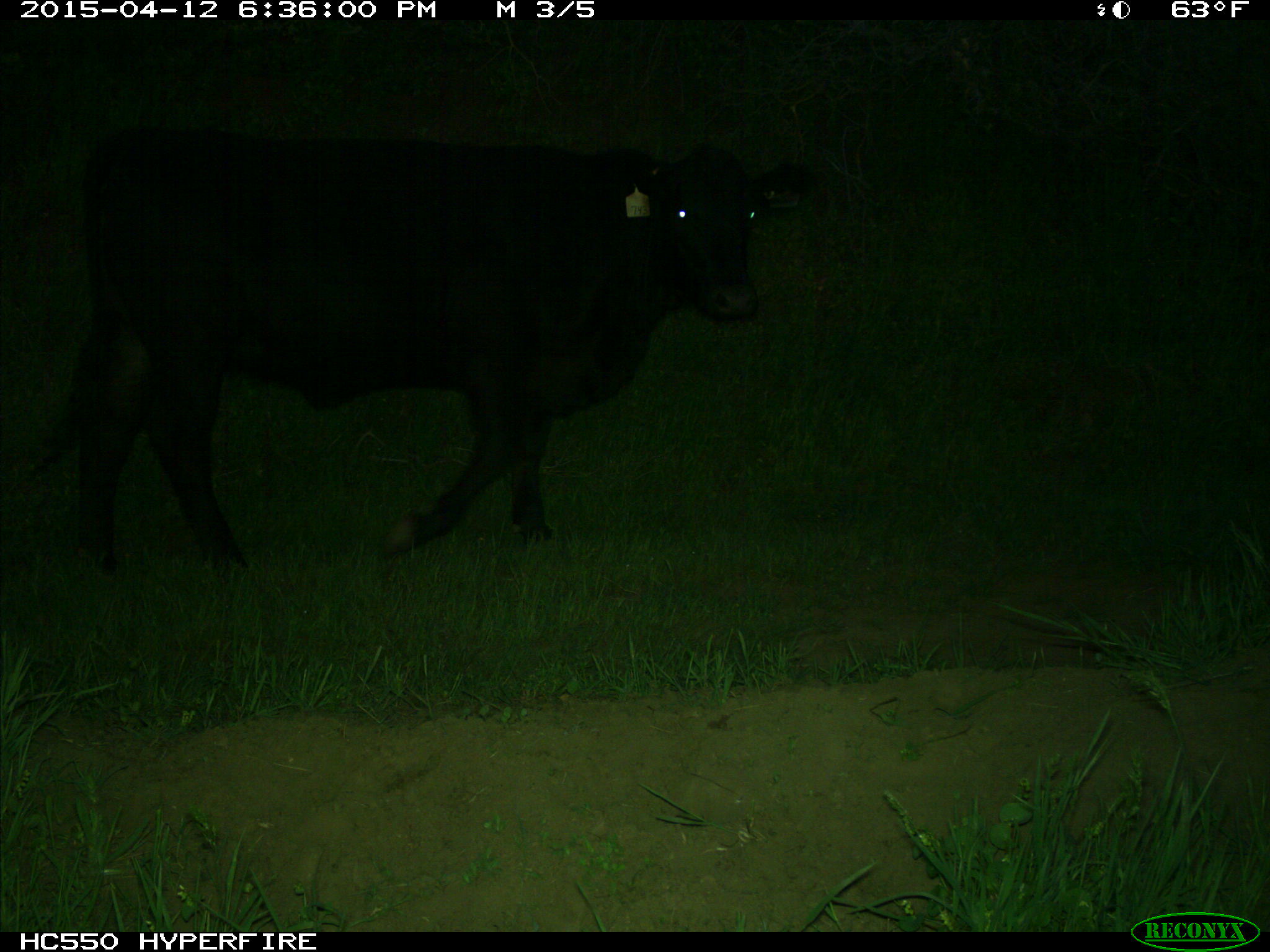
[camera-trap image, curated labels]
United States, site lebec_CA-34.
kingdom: Animalia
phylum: Chordata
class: Mammalia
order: Artiodactyla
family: Bovidae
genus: Bos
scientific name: Bos taurus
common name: domestic cow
Bos taurus (domestic cow).